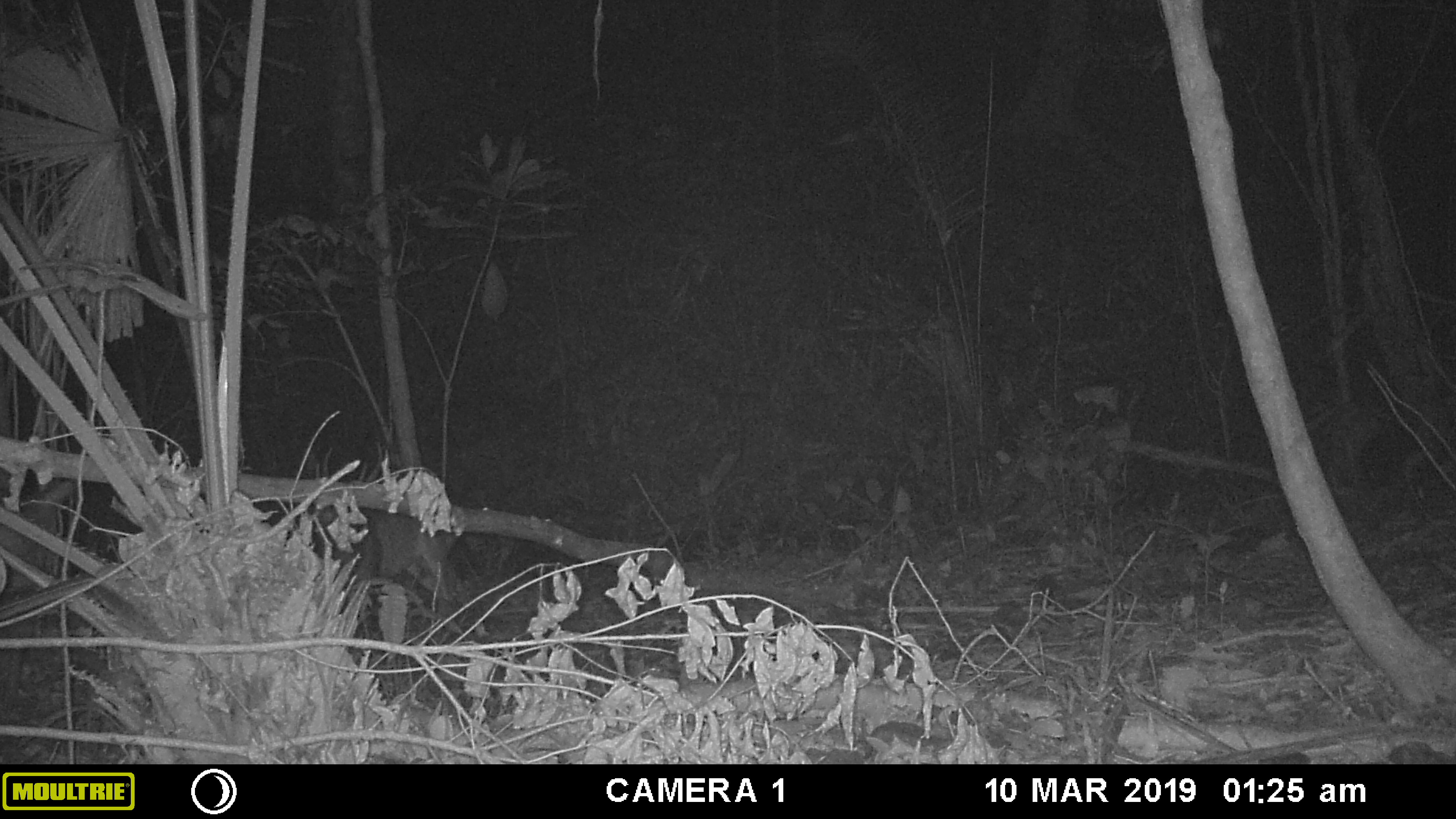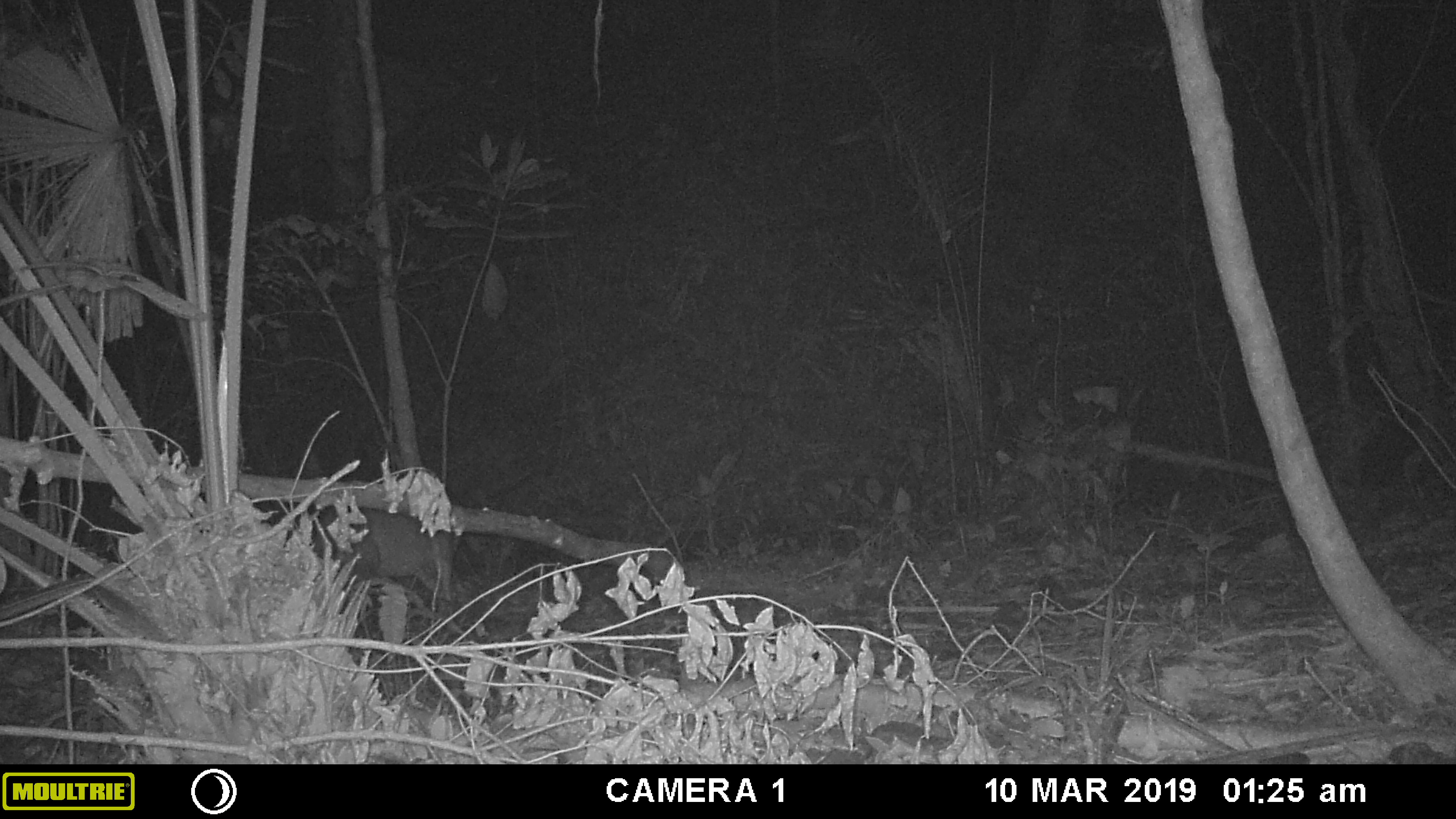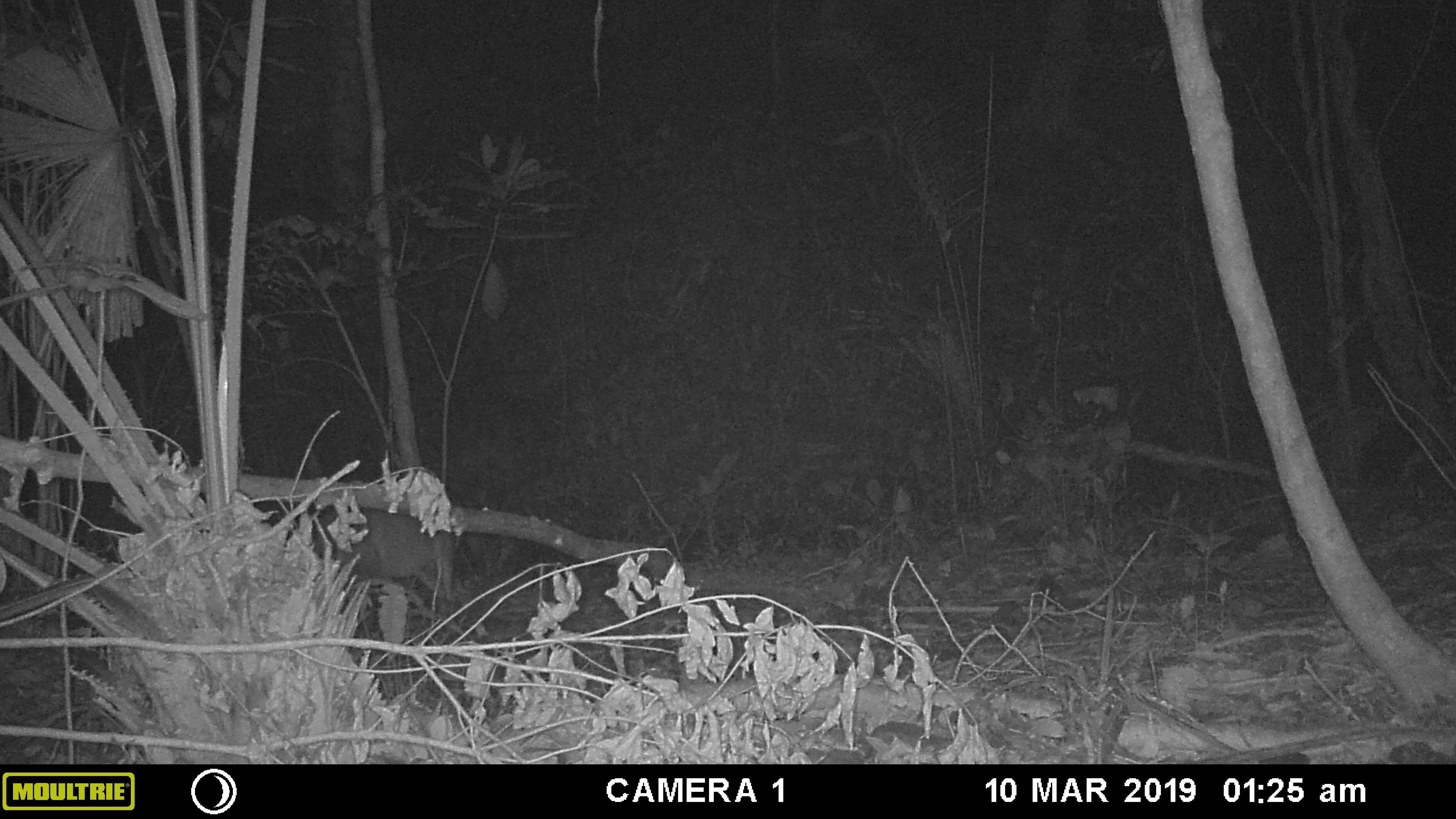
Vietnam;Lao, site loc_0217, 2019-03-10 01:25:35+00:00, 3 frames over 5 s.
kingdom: Animalia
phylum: Chordata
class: Mammalia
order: Artiodactyla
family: Cervidae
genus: Muntiacus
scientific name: Muntiacus vuquangensis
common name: large-antlered muntjac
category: large antlered muntjac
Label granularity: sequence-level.